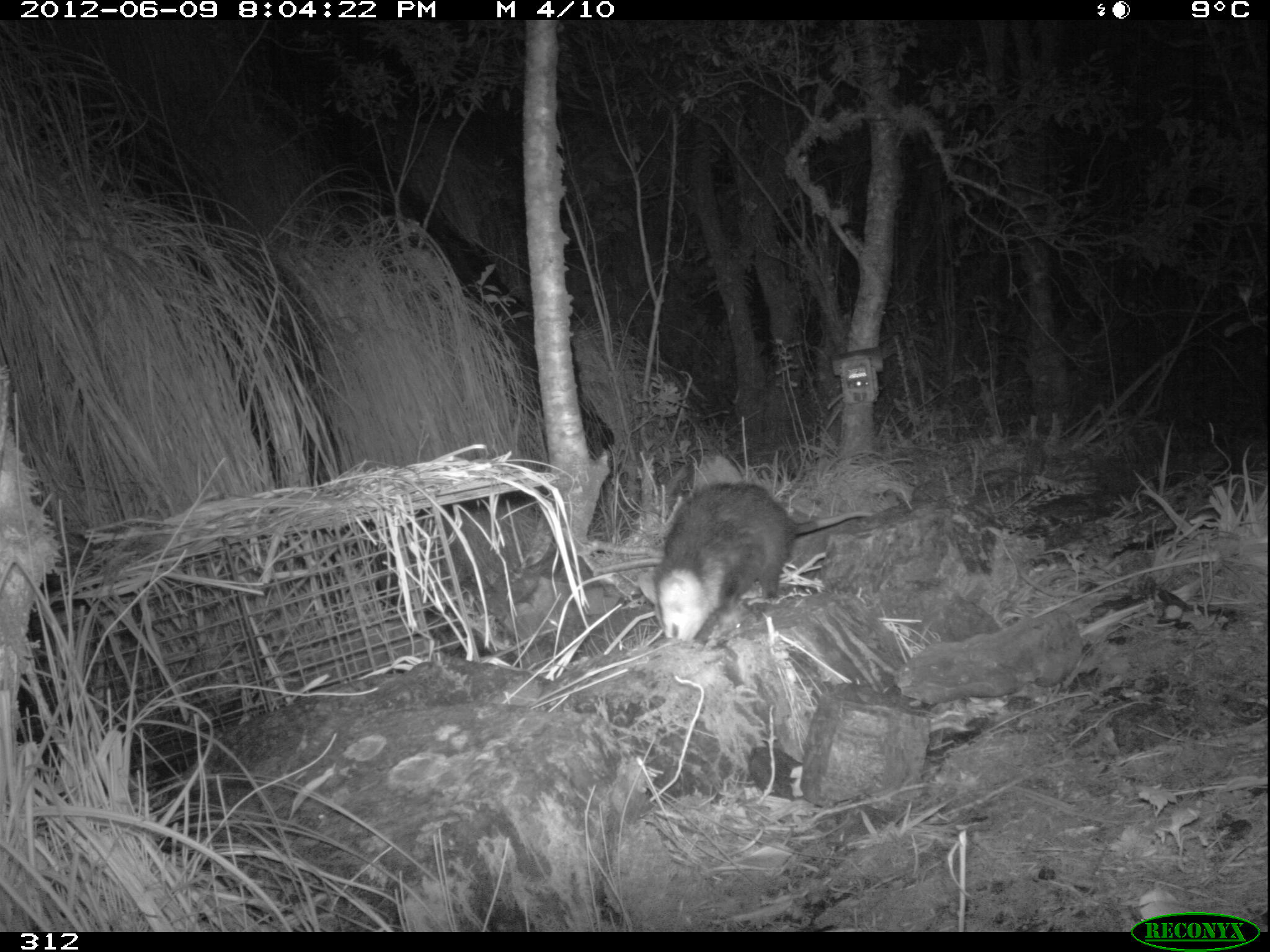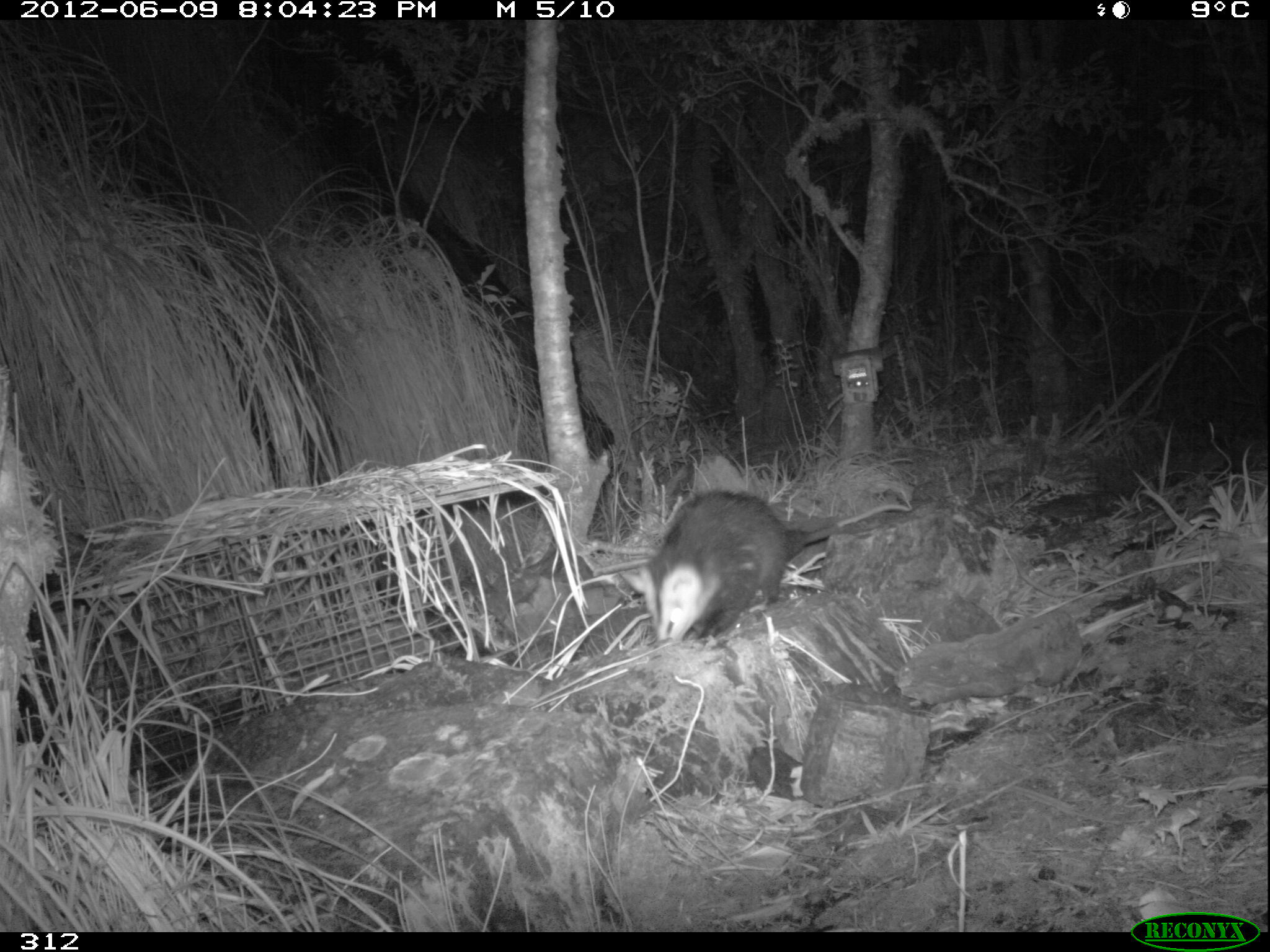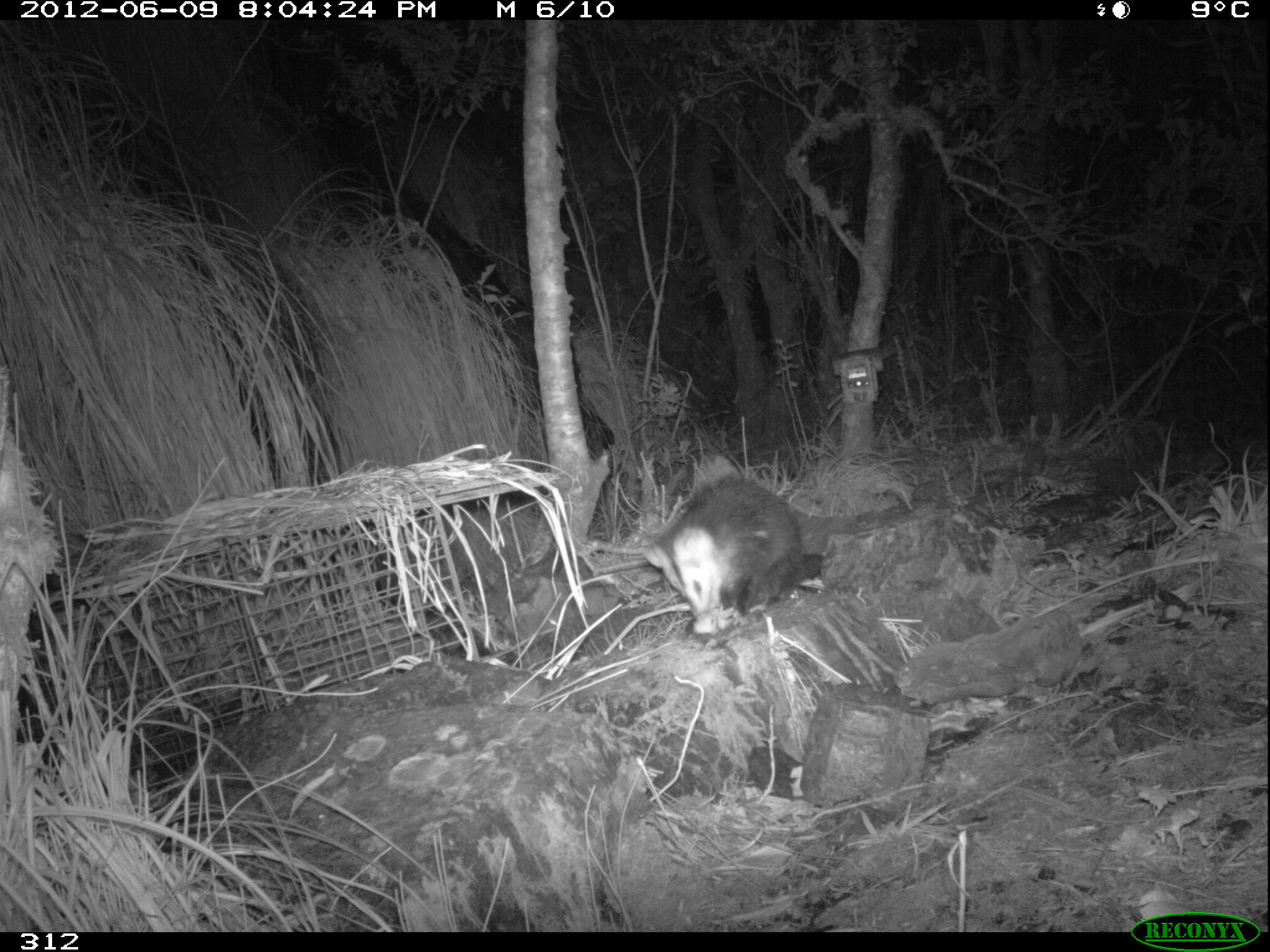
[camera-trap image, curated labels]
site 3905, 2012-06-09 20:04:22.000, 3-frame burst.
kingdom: Animalia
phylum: Chordata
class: Mammalia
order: Didelphimorphia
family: Didelphidae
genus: Didelphis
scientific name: Didelphis pernigra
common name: andean white-eared opossum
Didelphis pernigra (andean white-eared opossum).